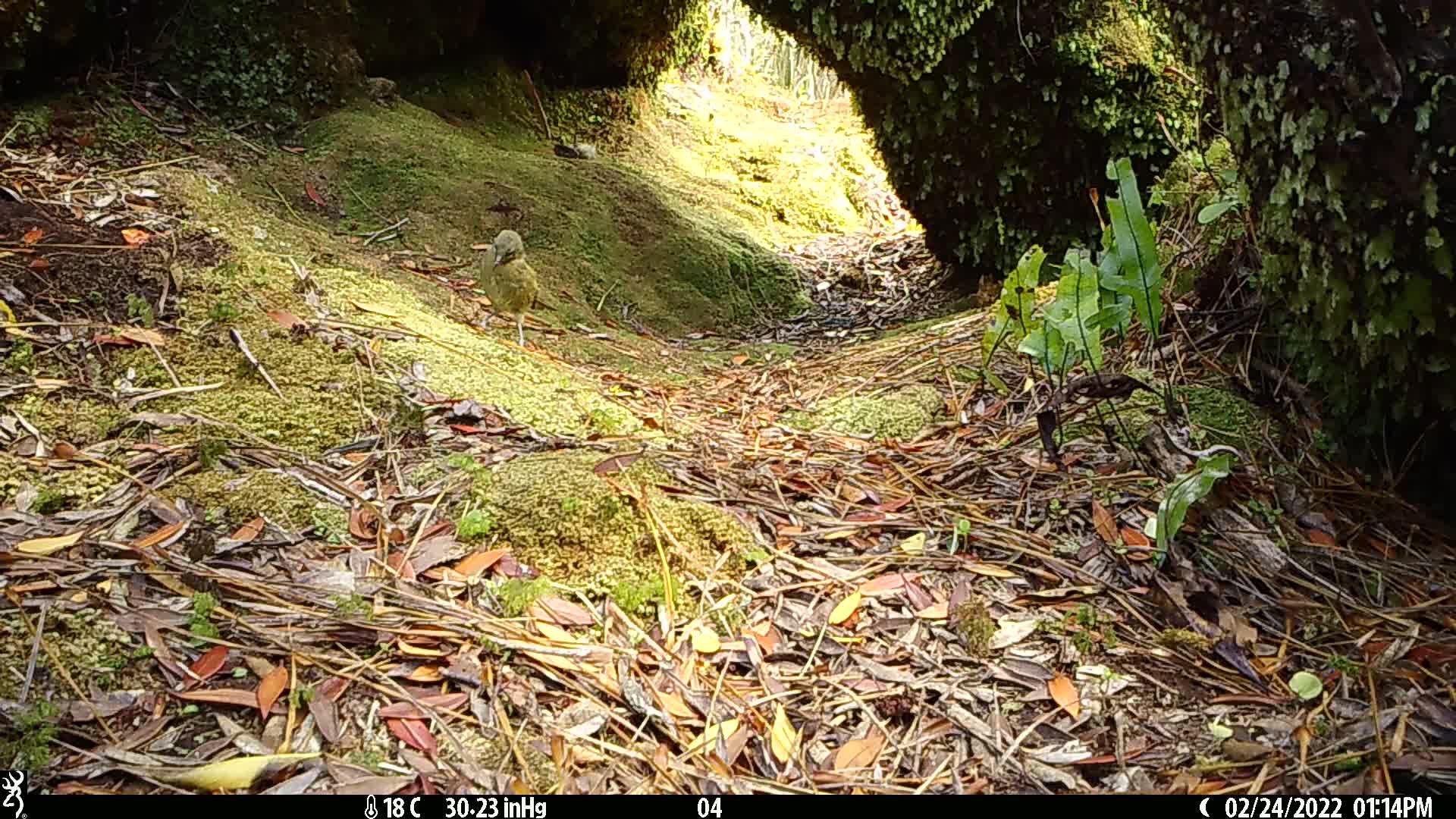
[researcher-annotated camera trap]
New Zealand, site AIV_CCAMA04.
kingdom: Animalia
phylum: Chordata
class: Aves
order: Passeriformes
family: Meliphagidae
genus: Anthornis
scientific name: Anthornis melanura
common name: new zealand bellbird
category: bellbird